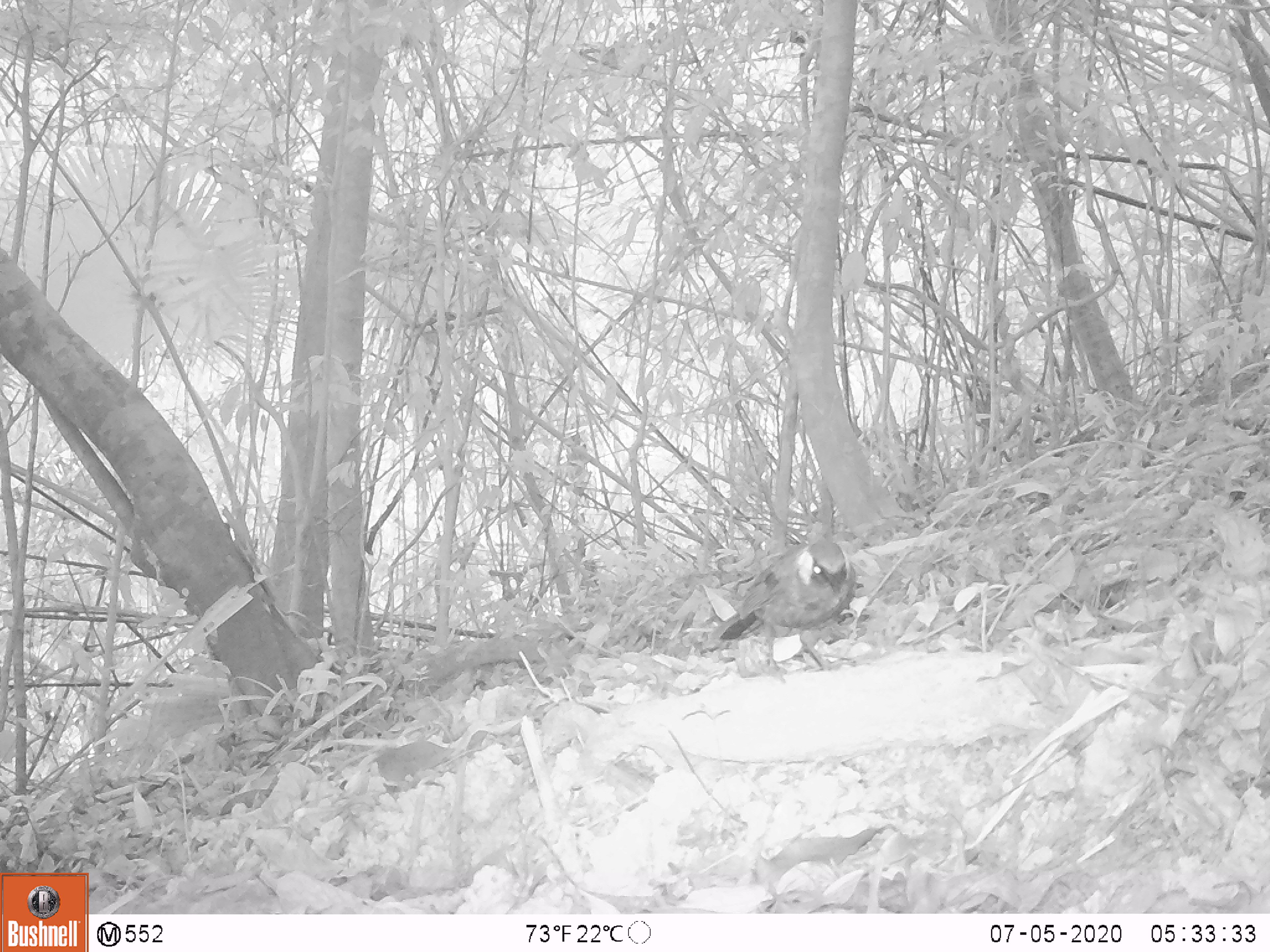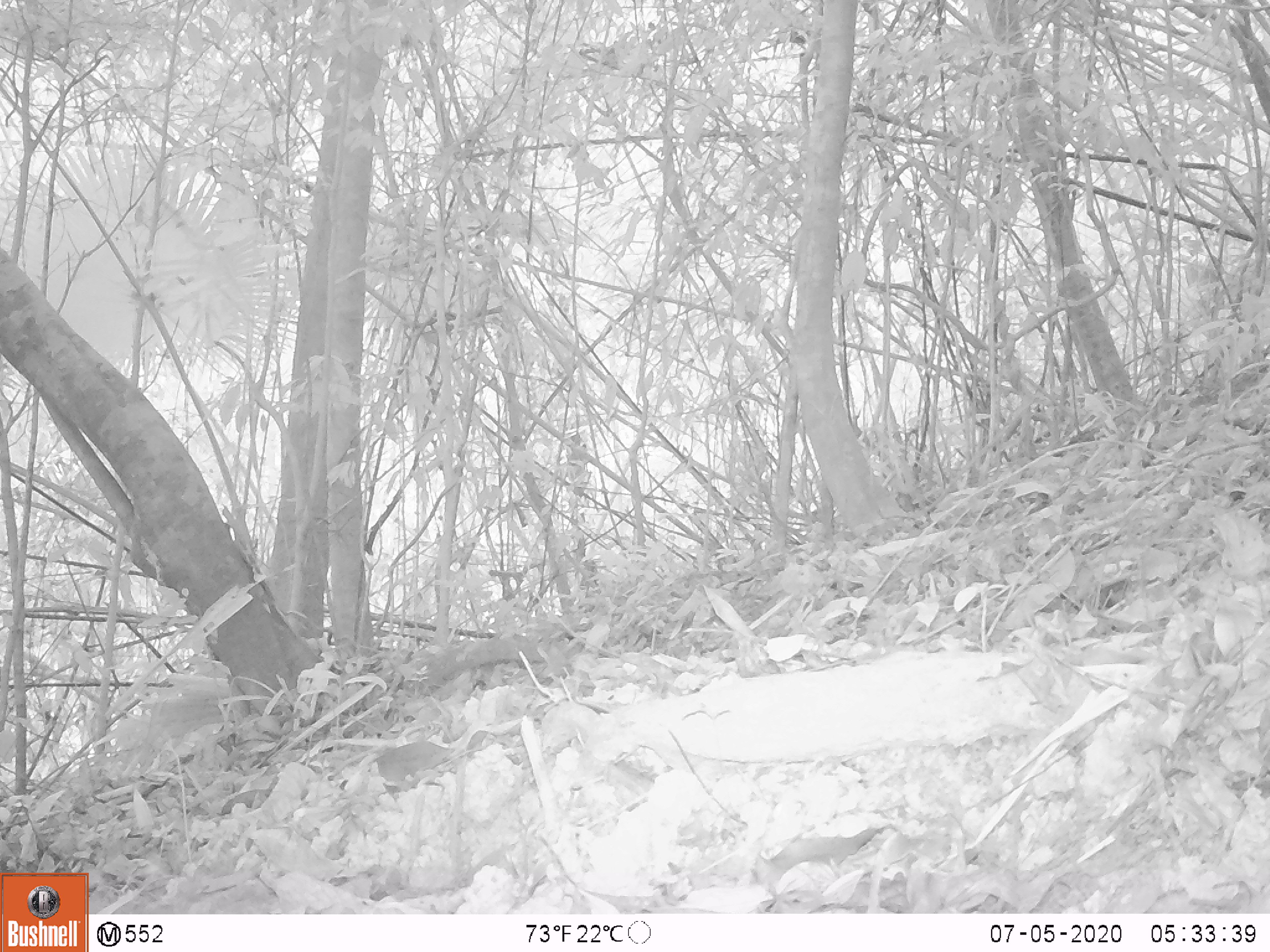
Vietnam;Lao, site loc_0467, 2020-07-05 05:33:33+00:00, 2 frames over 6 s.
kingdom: Animalia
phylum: Chordata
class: Aves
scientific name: Aves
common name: bird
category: unidentified bird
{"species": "unidentified bird (bird) (Aves)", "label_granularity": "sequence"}